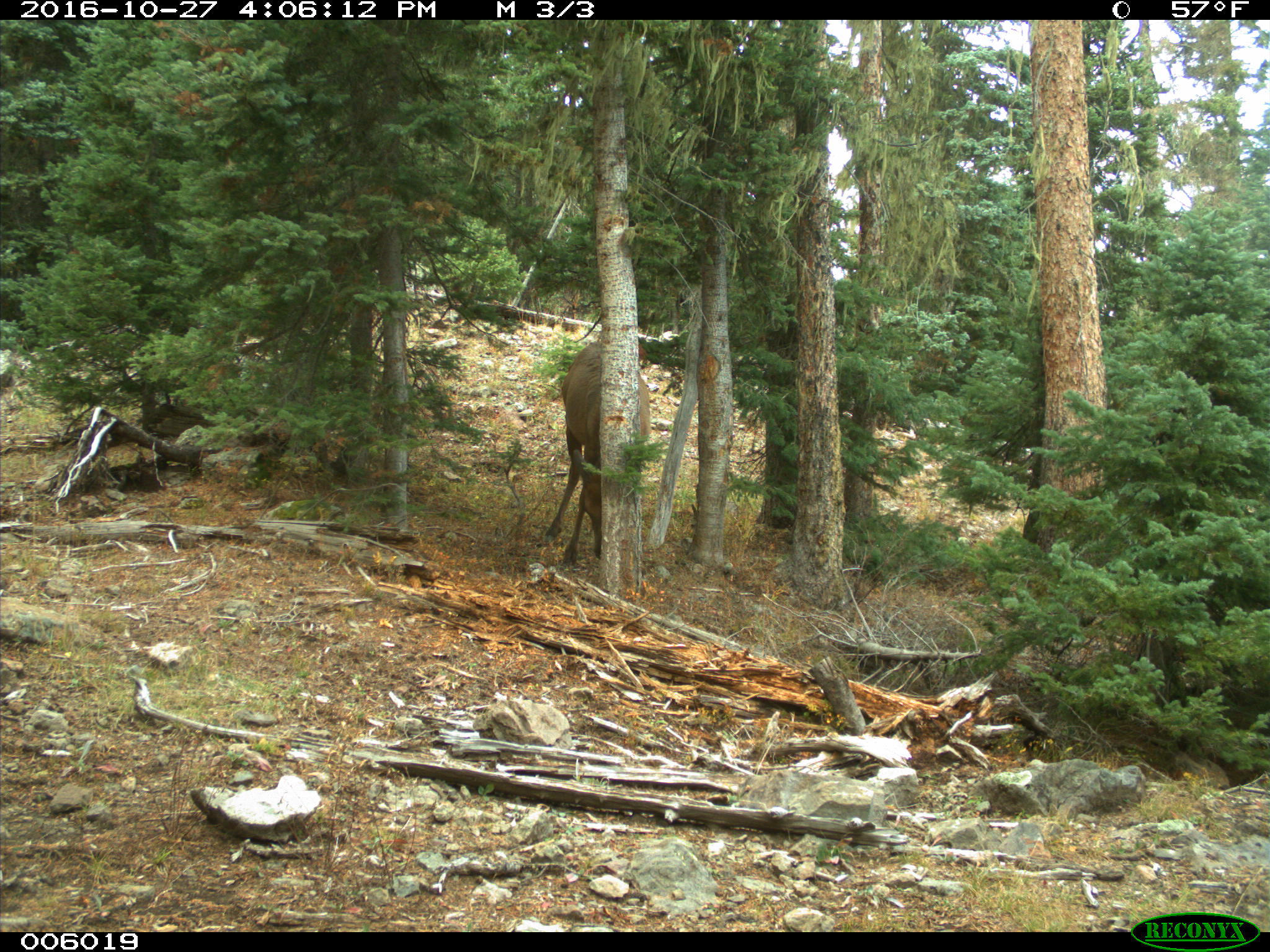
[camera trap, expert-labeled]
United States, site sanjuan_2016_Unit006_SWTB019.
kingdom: Animalia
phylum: Chordata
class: Mammalia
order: Artiodactyla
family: Cervidae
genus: Cervus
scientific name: Cervus elaphus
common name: red deer